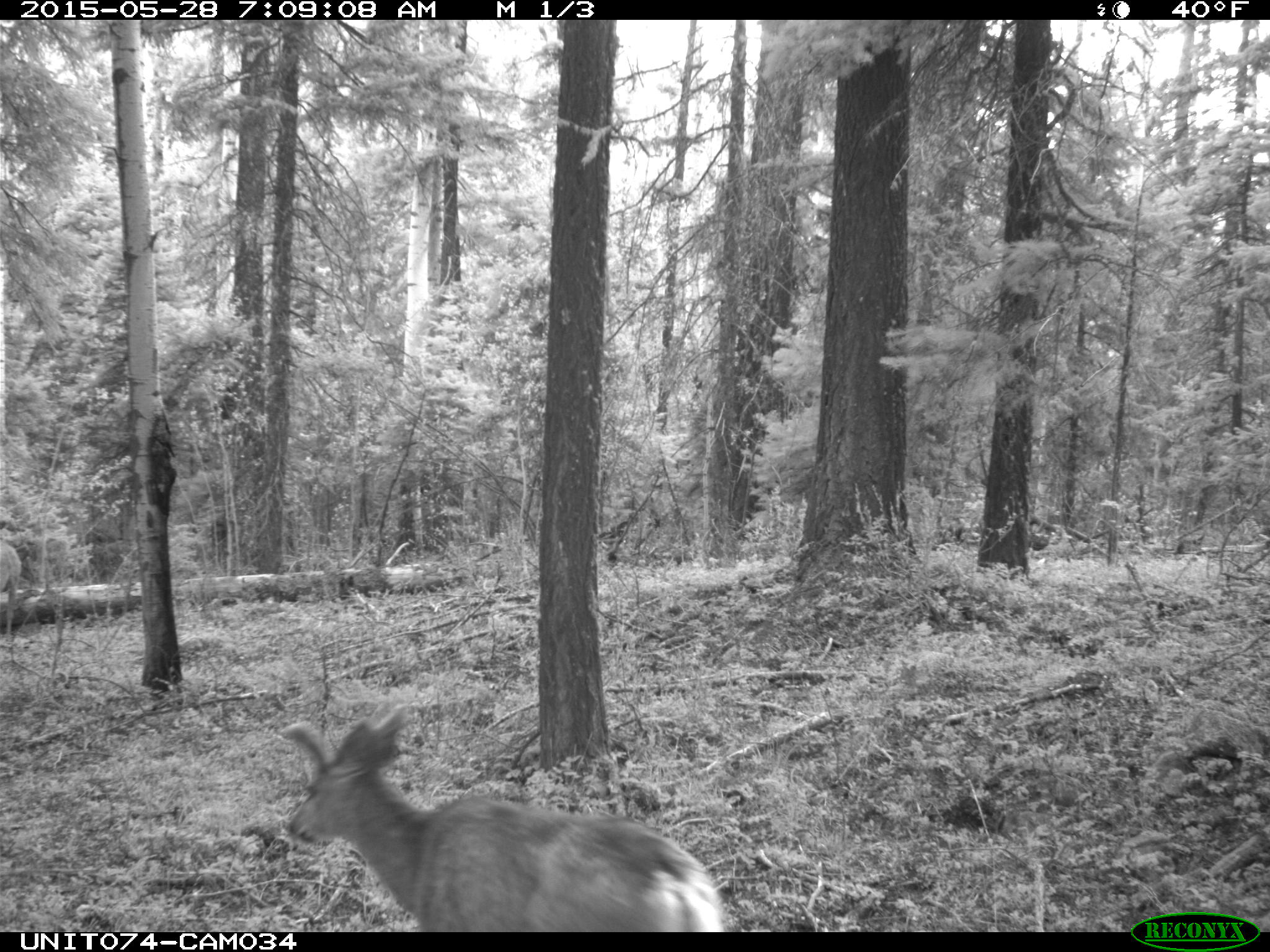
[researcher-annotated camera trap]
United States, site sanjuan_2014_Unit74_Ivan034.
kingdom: Animalia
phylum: Chordata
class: Mammalia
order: Artiodactyla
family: Cervidae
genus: Odocoileus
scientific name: Odocoileus hemionus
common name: mule deer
Odocoileus hemionus (mule deer).